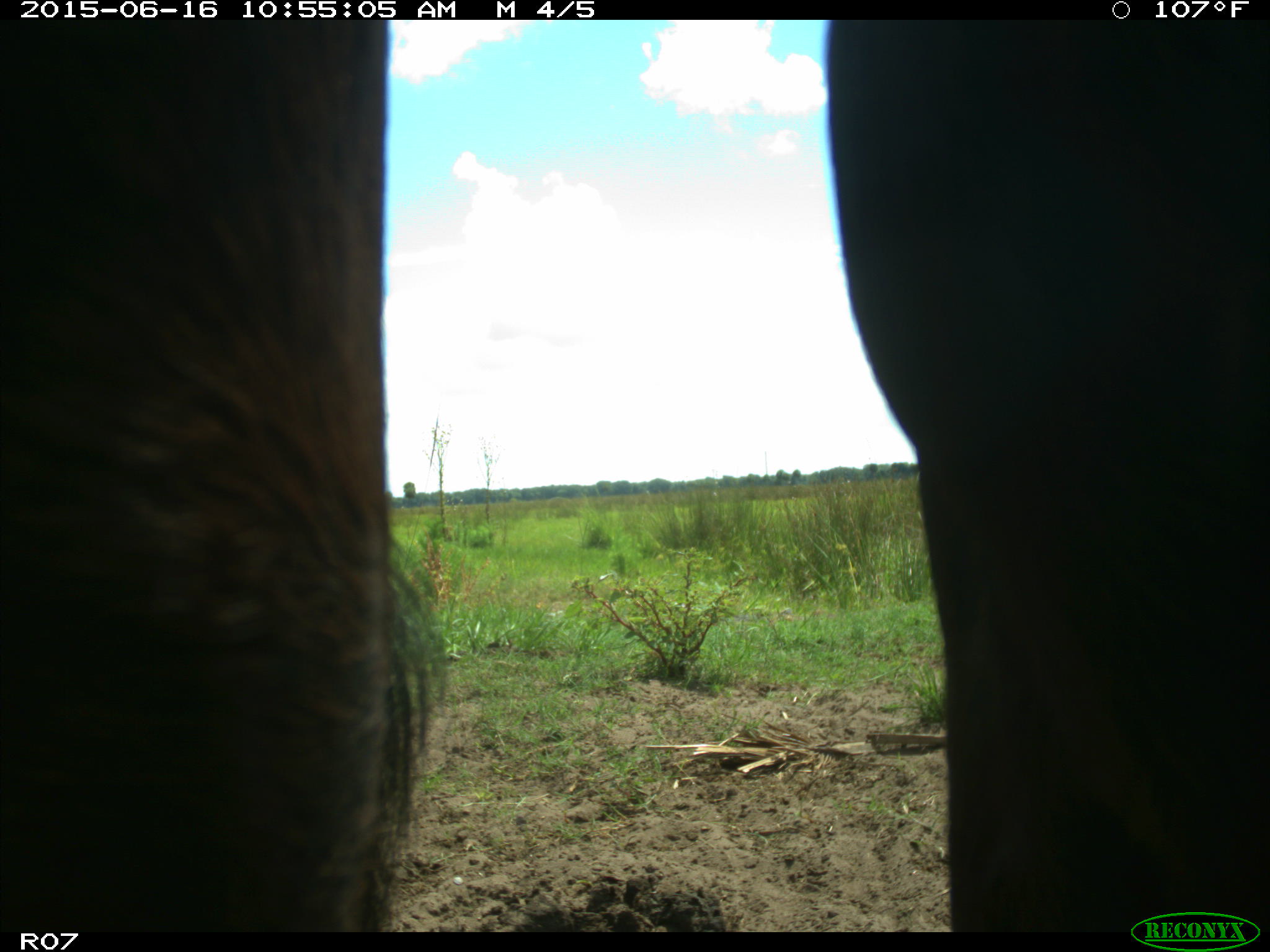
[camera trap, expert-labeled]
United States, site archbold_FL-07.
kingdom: Animalia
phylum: Chordata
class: Mammalia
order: Artiodactyla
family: Bovidae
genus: Bos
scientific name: Bos taurus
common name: domestic cow